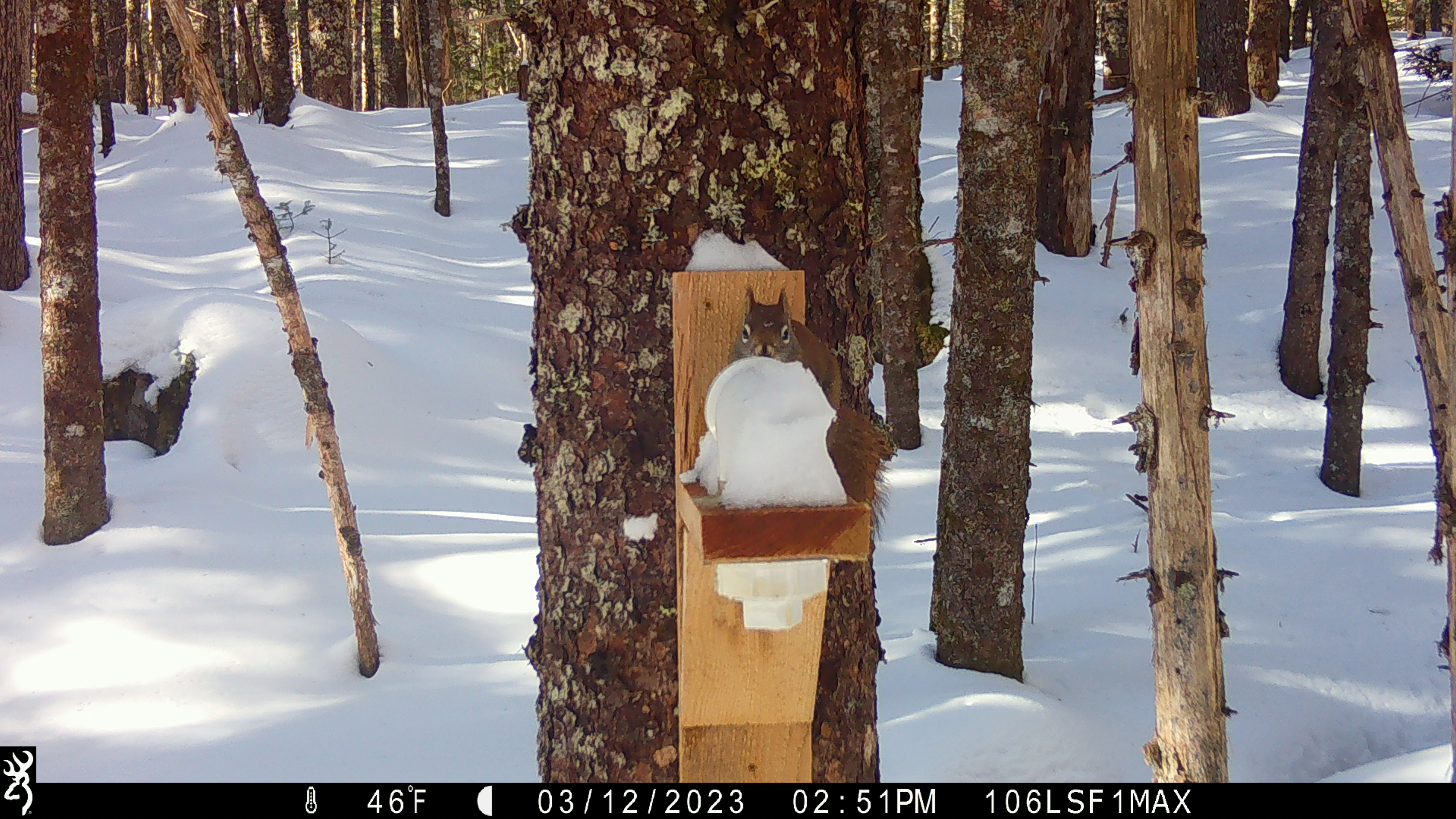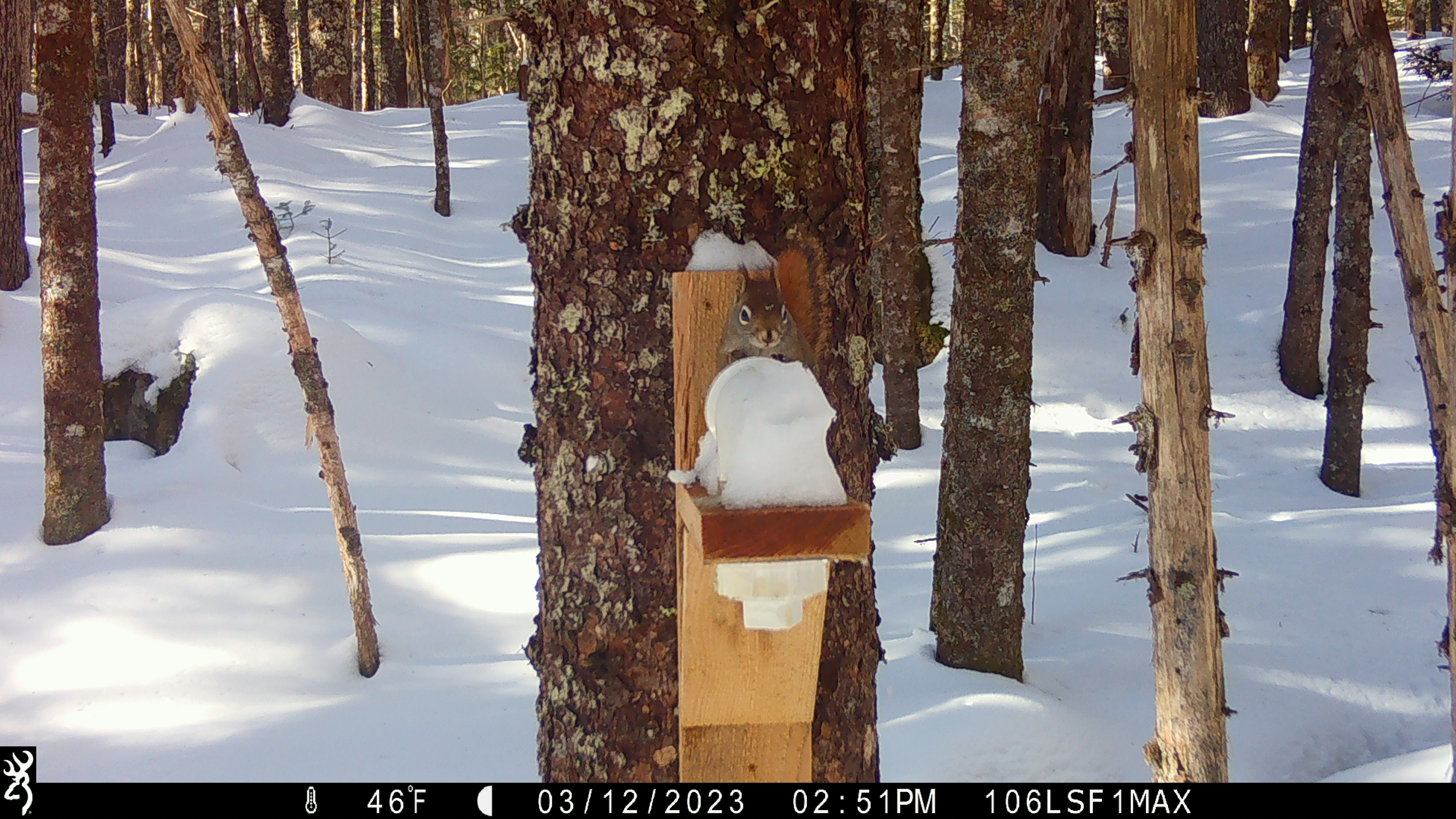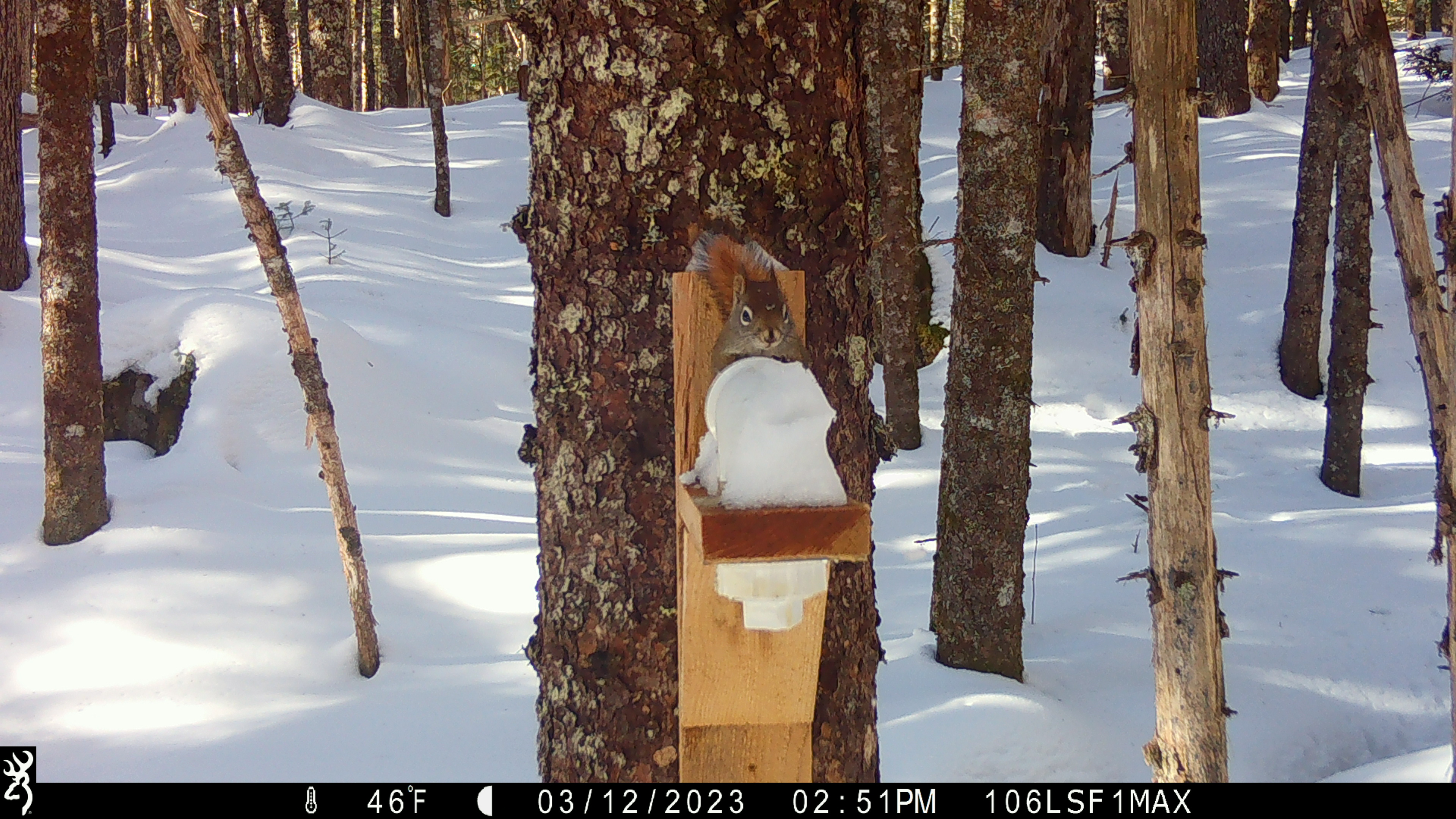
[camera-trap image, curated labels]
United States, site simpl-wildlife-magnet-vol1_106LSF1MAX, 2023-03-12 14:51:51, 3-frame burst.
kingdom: Animalia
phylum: Chordata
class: Mammalia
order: Rodentia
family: Sciuridae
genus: Tamiasciurus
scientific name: Tamiasciurus hudsonicus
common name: red squirrel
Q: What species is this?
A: Red squirrel (Tamiasciurus hudsonicus).